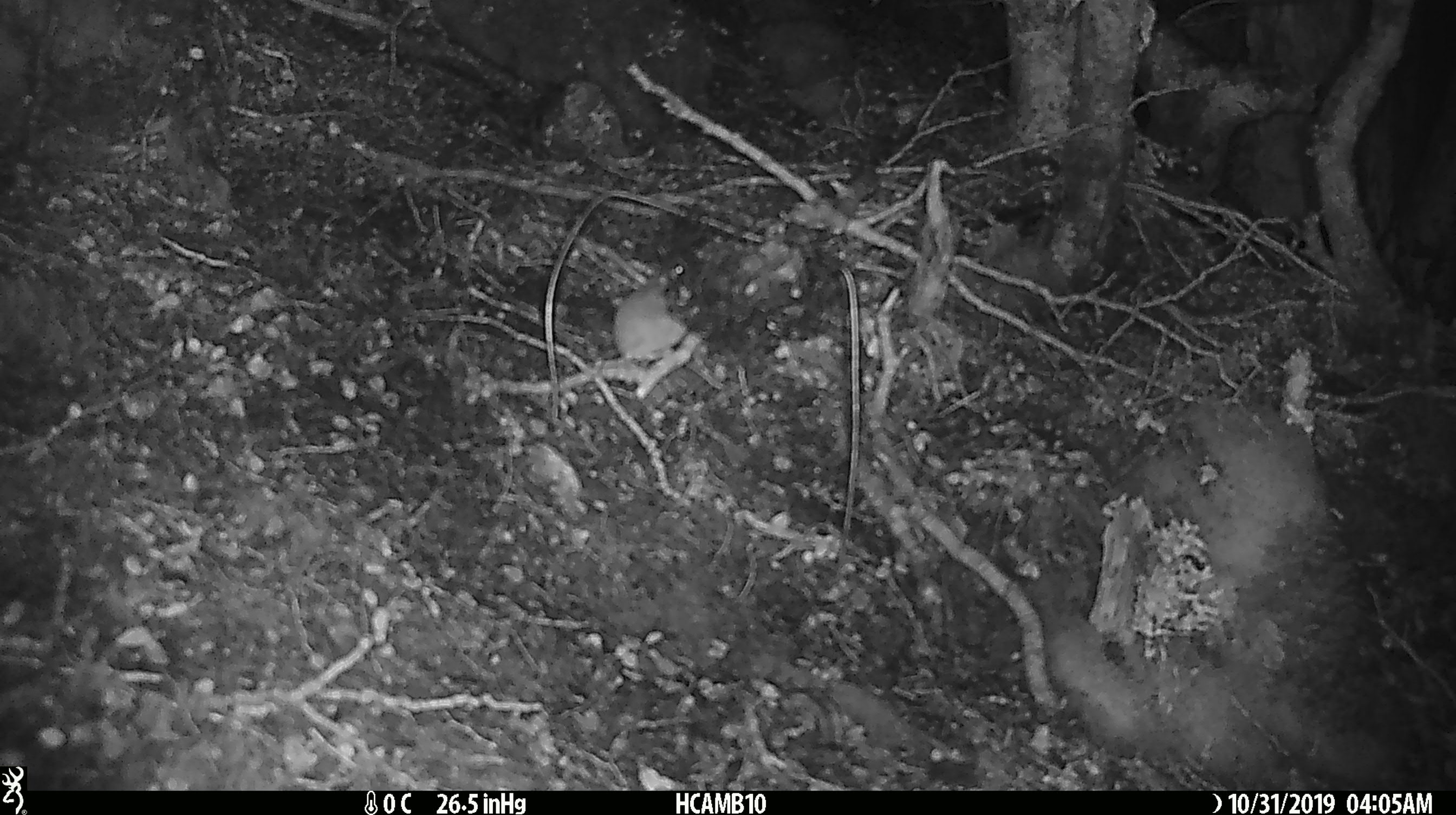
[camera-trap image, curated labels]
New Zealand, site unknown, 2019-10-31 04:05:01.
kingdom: Animalia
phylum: Chordata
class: Mammalia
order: Rodentia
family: Muridae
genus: Mus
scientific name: Mus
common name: mouse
Mouse (Mus).